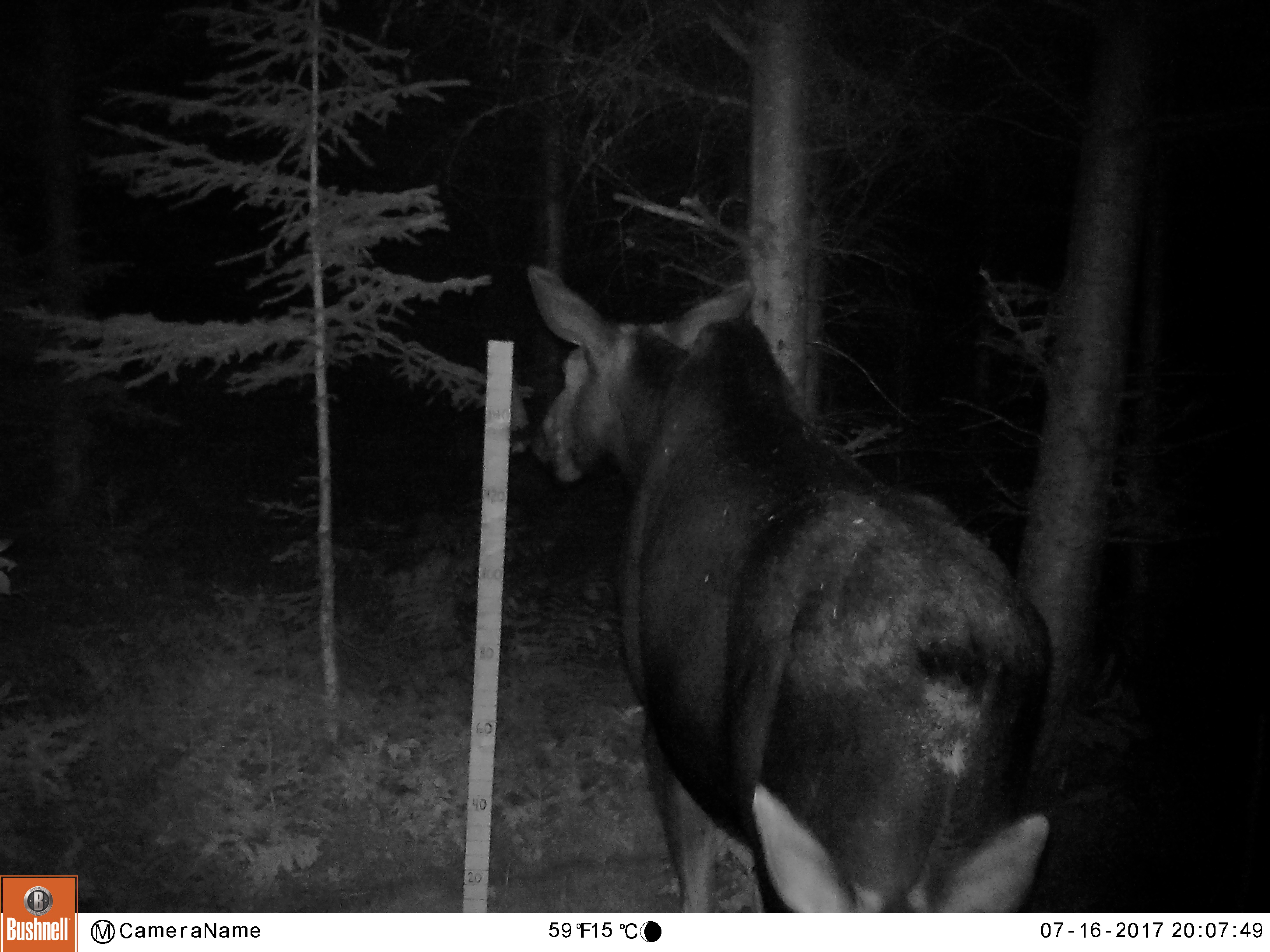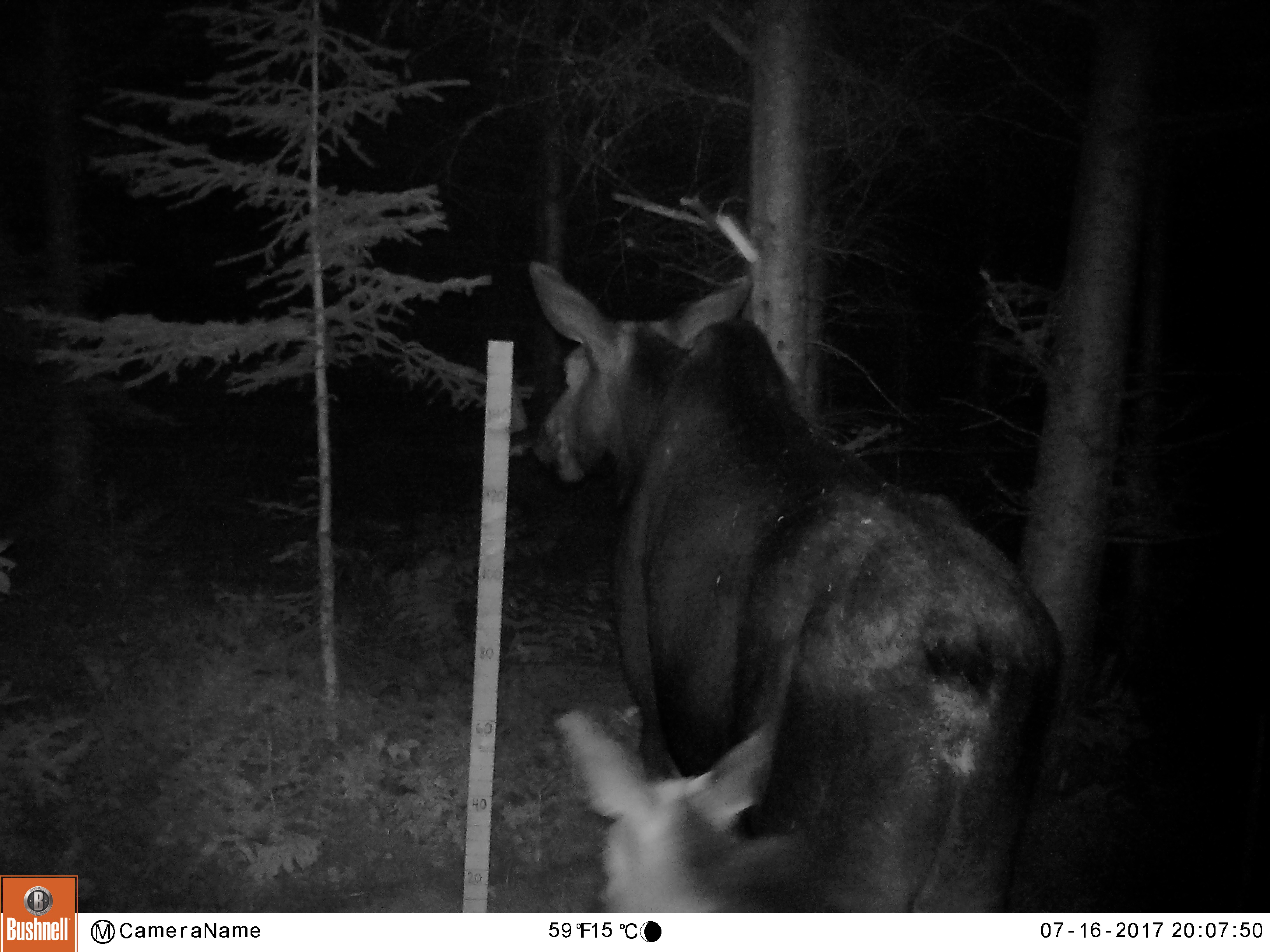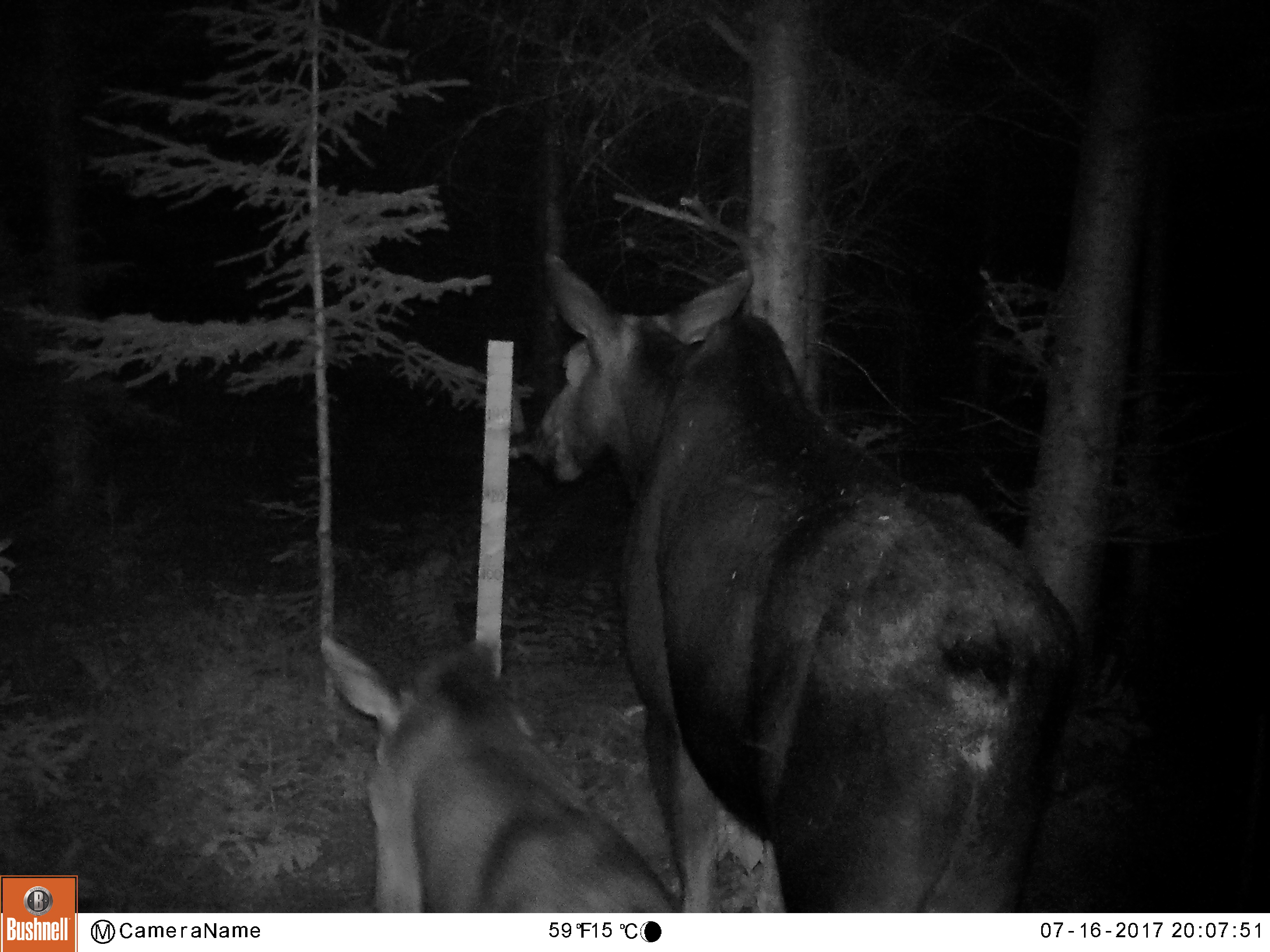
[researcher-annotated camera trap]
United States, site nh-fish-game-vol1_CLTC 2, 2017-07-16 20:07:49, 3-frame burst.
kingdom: Animalia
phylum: Chordata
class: Mammalia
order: Artiodactyla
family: Cervidae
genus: Alces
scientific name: Alces alces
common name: moose